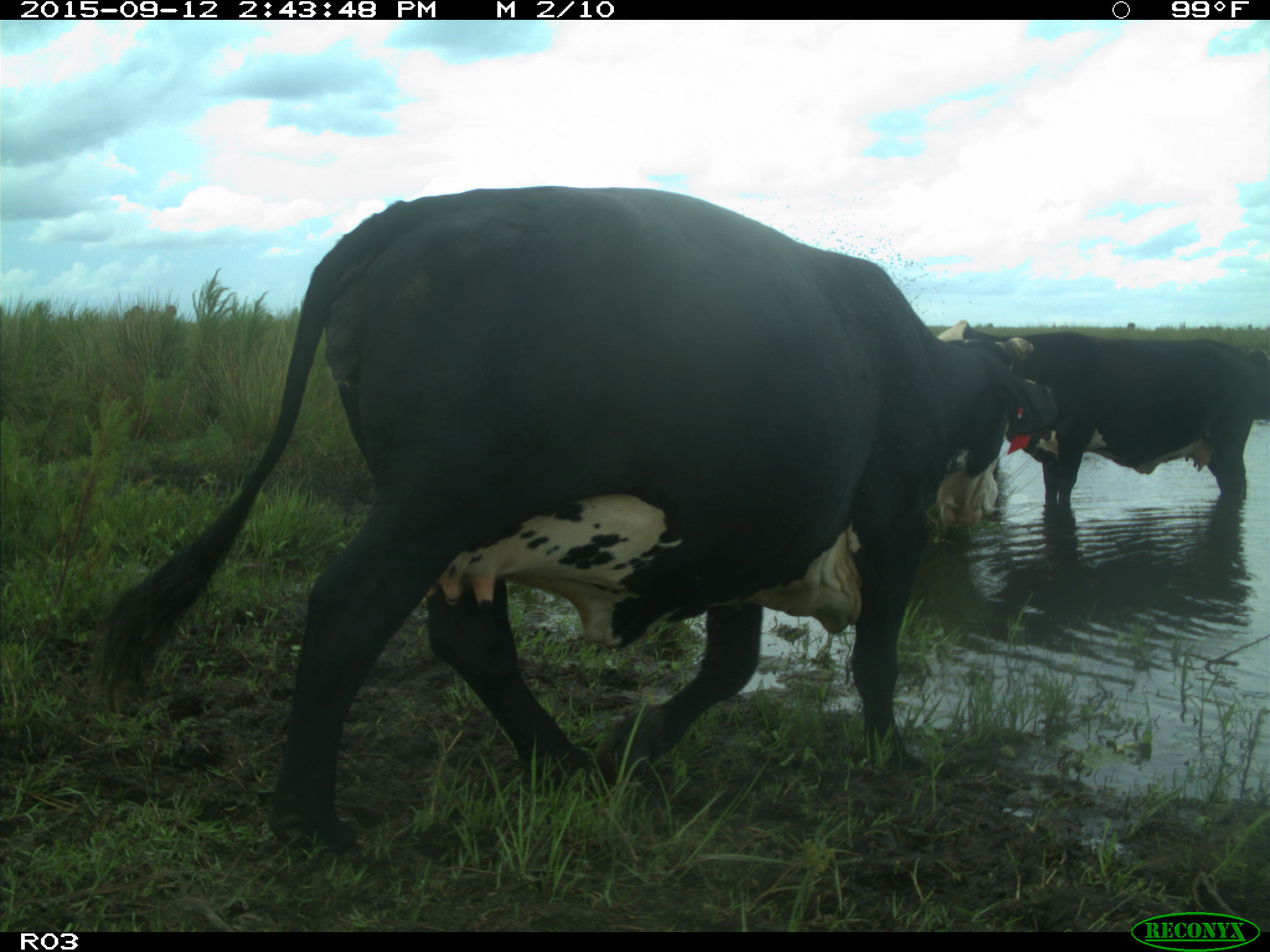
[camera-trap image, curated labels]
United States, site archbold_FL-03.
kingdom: Animalia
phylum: Chordata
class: Mammalia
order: Artiodactyla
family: Bovidae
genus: Bos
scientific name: Bos taurus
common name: domestic cow